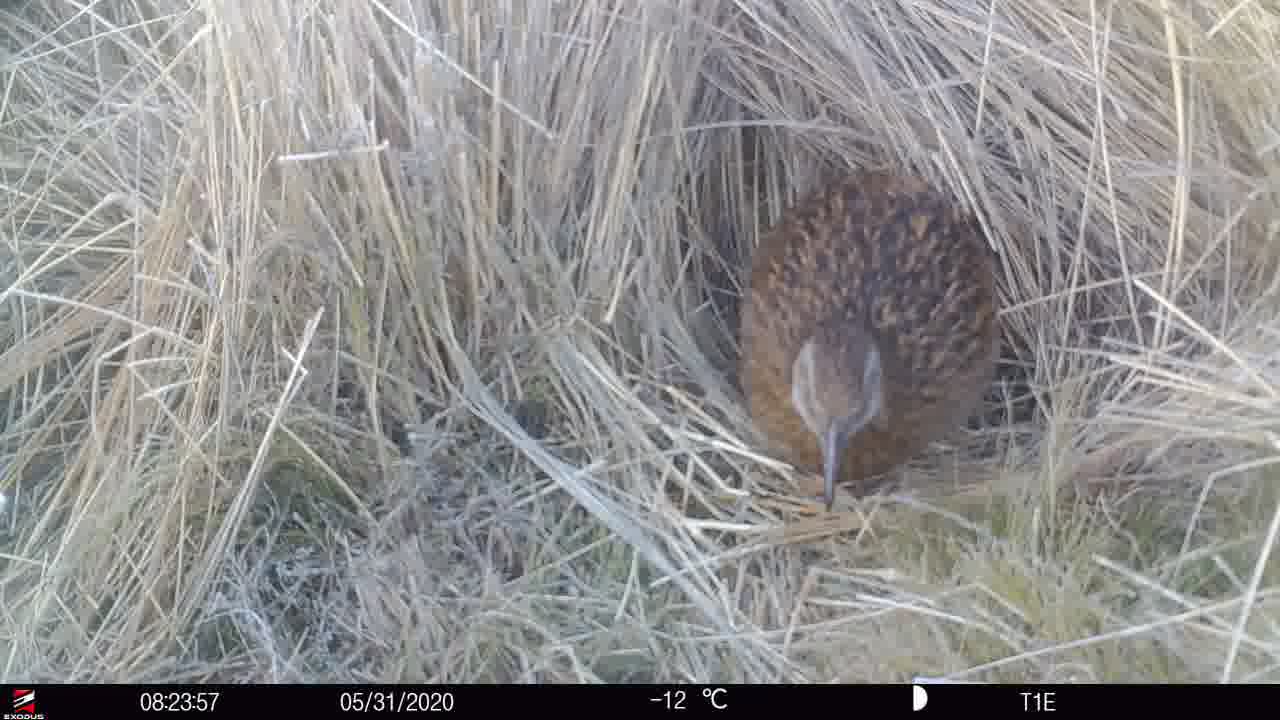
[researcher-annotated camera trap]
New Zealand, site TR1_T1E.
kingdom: Animalia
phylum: Chordata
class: Aves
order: Gruiformes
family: Rallidae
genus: Gallirallus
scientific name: Gallirallus australis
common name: weka